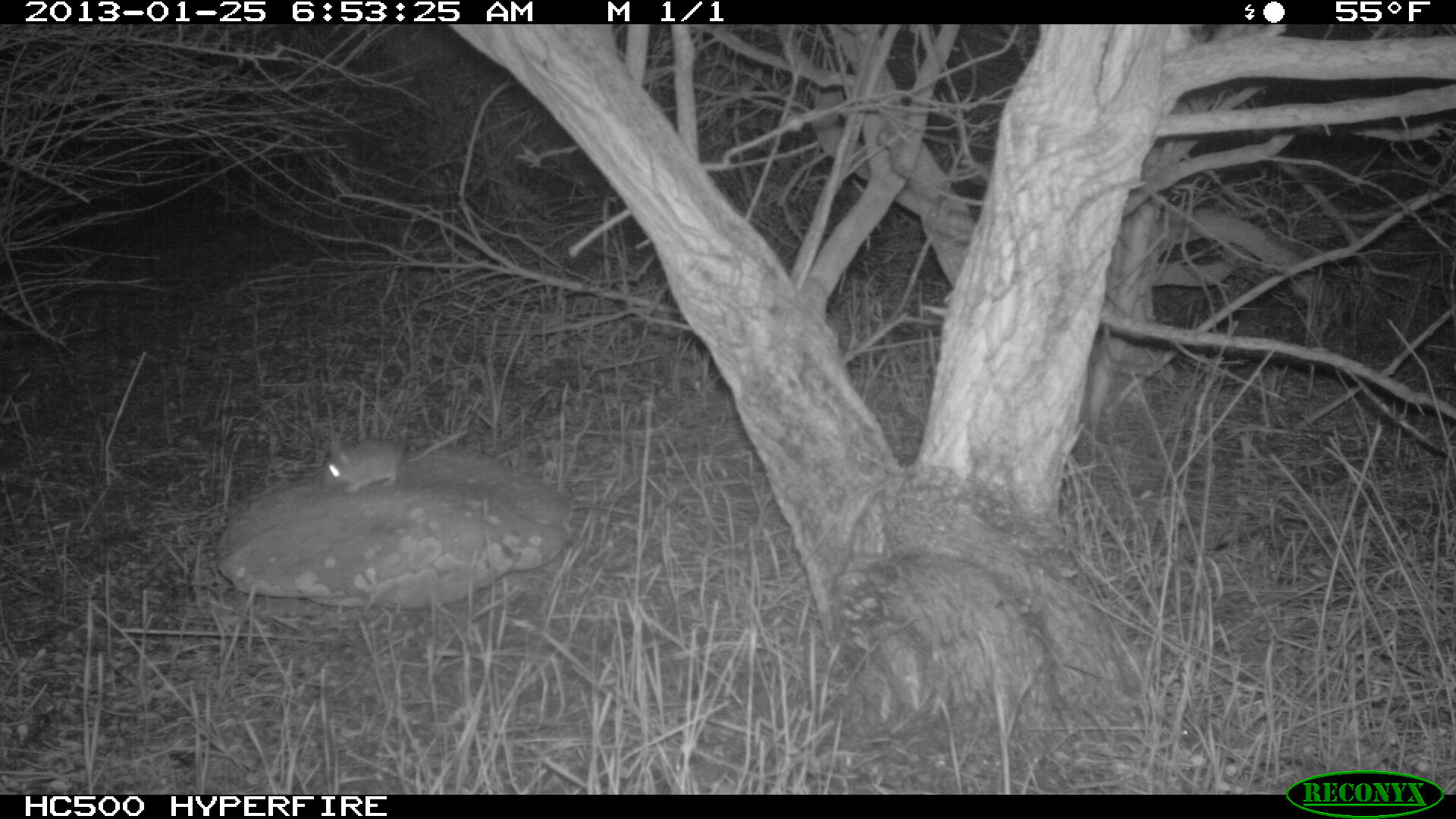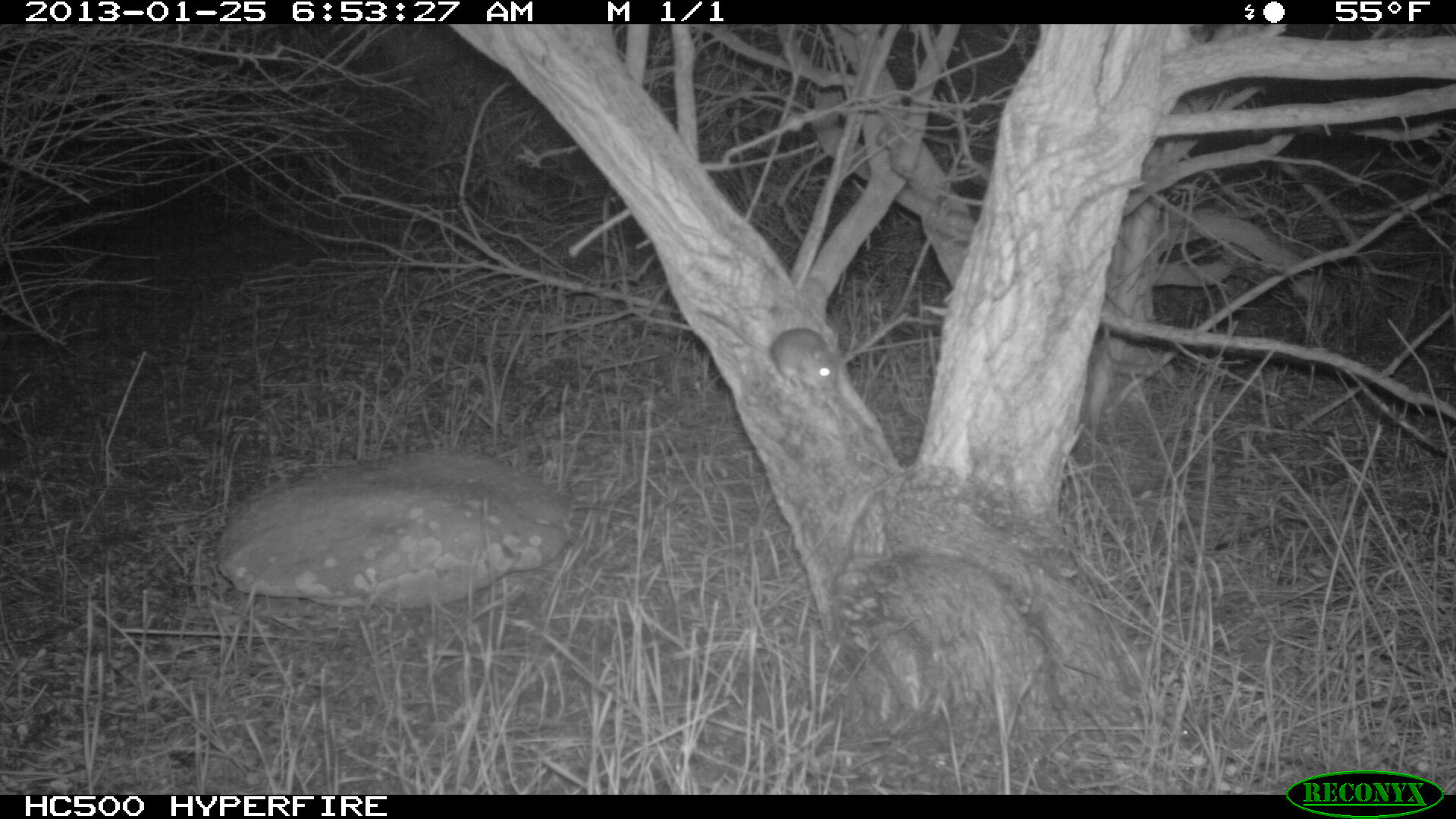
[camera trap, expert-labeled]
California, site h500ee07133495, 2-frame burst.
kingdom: Animalia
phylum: Chordata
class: Mammalia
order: Rodentia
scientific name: Rodentia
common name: rodent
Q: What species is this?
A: Rodent (Rodentia).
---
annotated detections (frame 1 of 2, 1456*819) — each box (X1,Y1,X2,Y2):
rodent: (321,427,470,495)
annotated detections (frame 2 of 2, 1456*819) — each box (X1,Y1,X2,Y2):
rodent: (695,306,843,395)